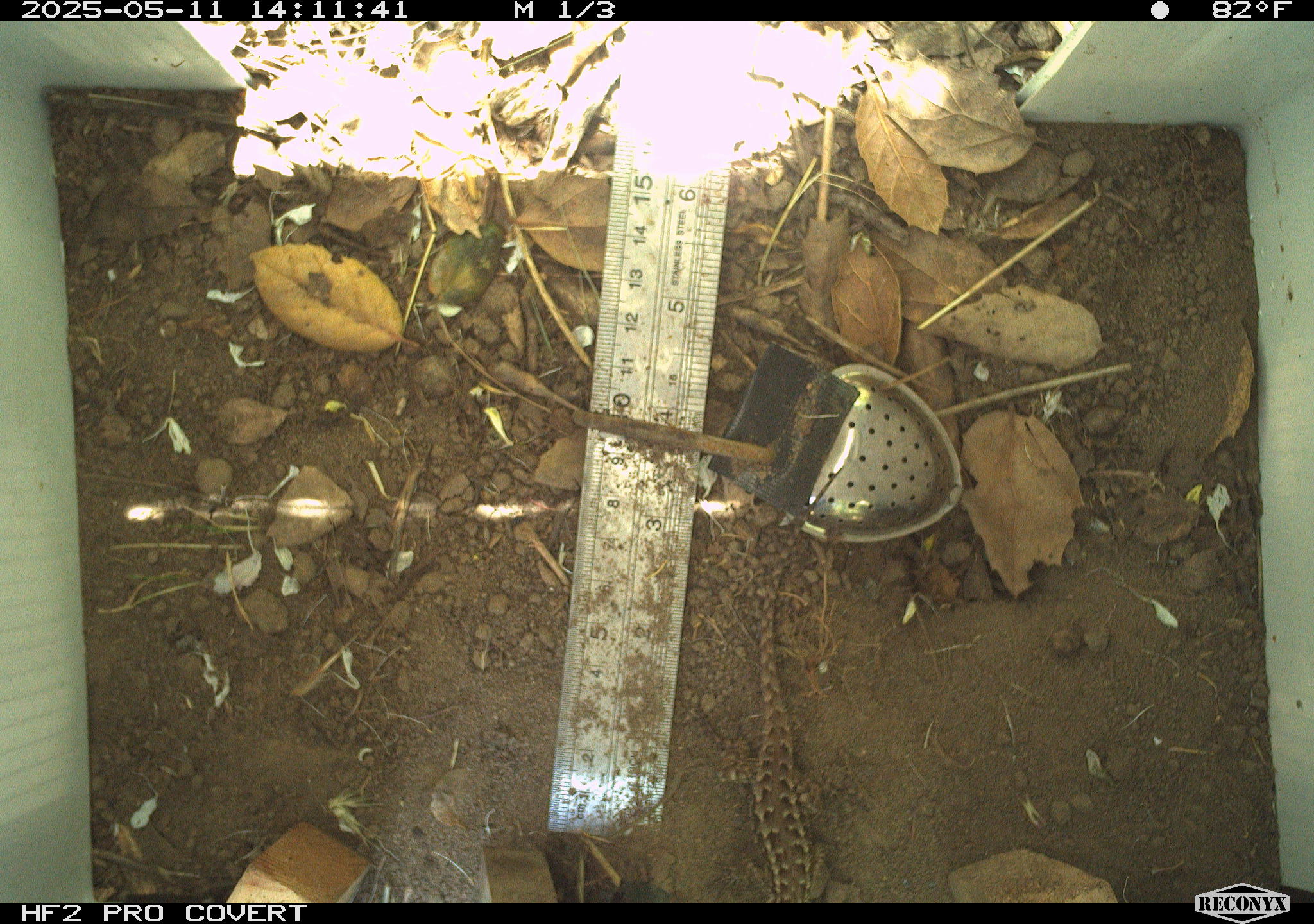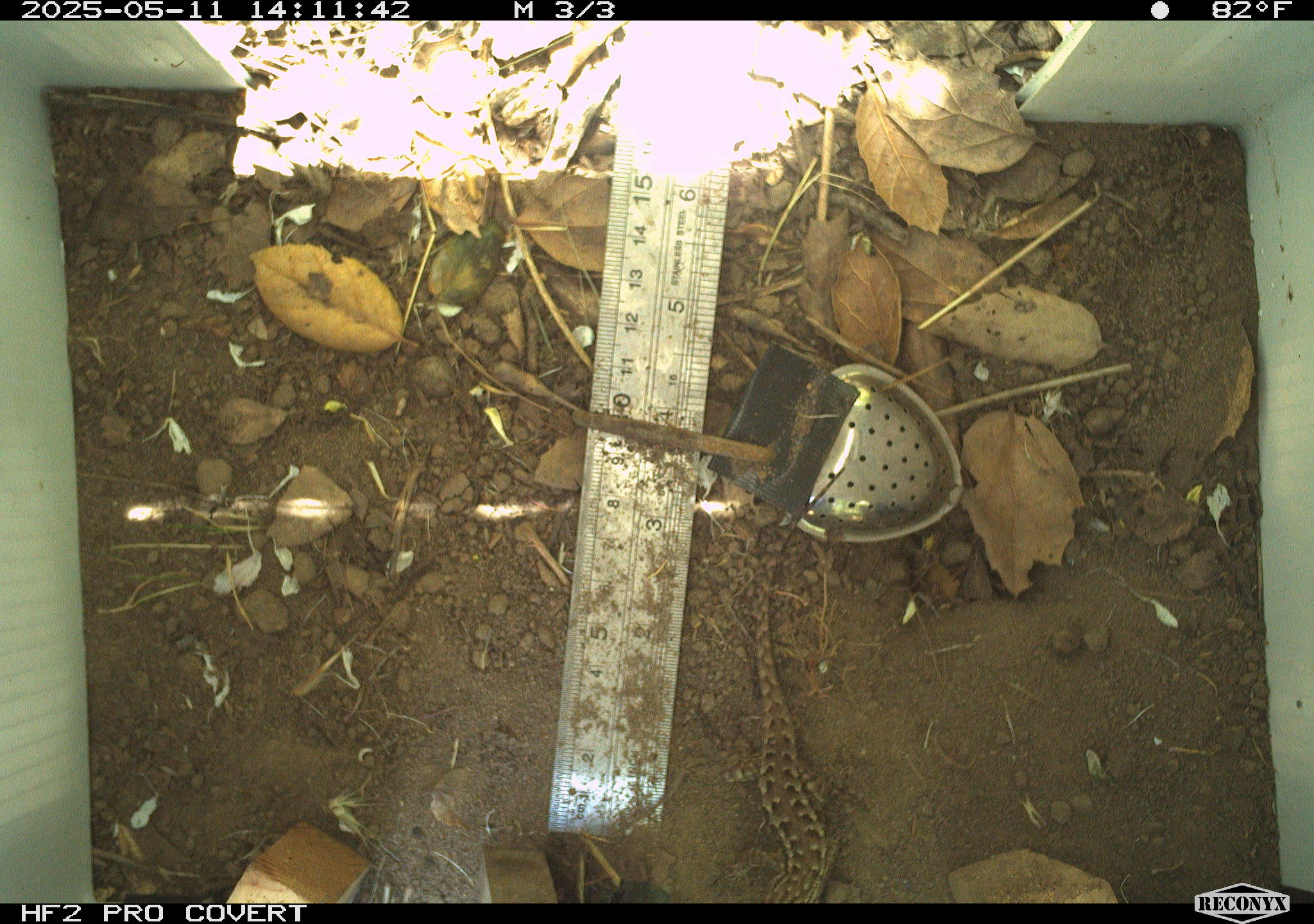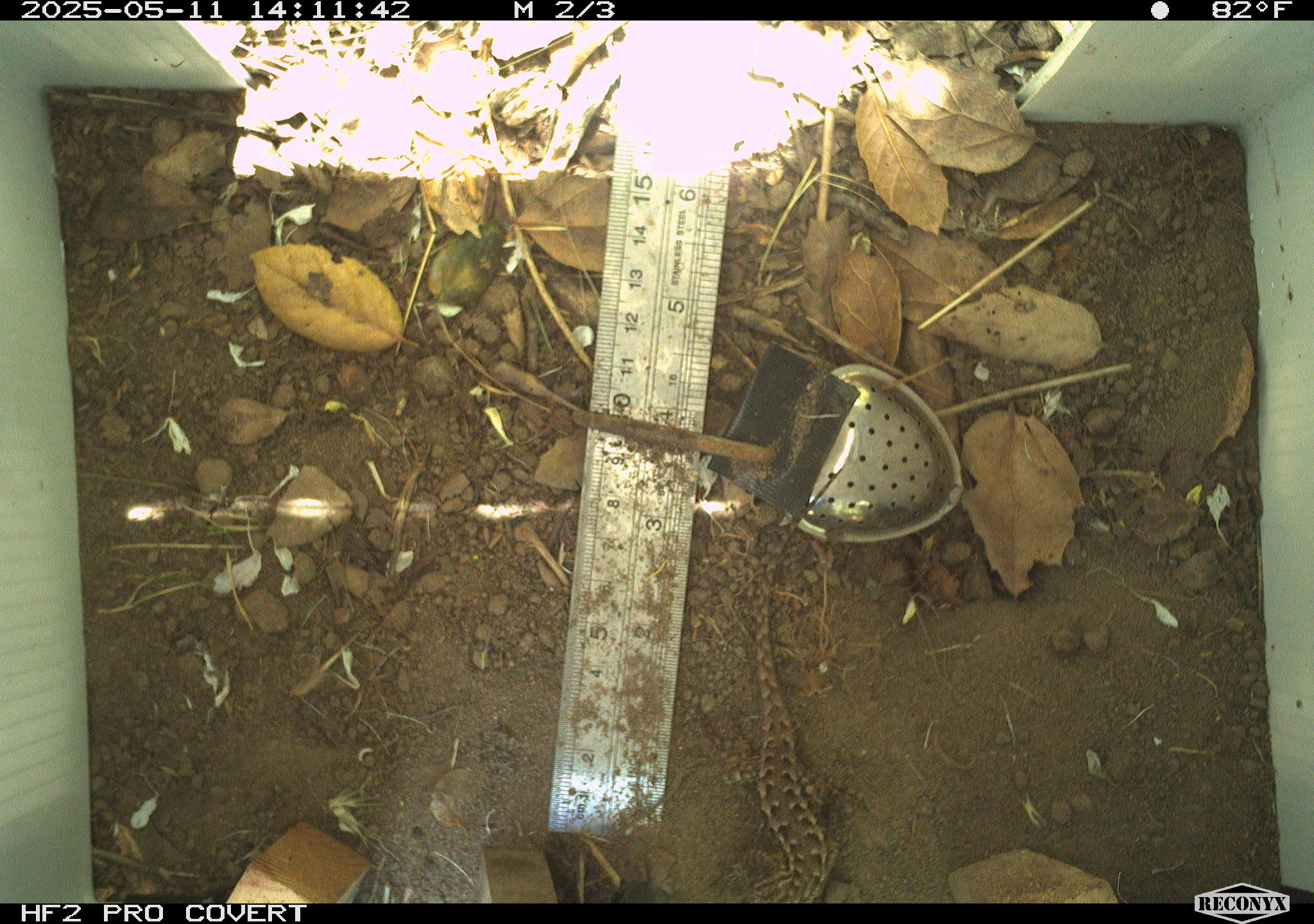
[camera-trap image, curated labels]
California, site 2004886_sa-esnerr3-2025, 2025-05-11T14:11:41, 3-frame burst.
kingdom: Animalia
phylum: Chordata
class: Reptilia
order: Squamata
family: Phrynosomatidae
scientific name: Phrynosomatidae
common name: north american spiny lizards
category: sceloporus/uta species